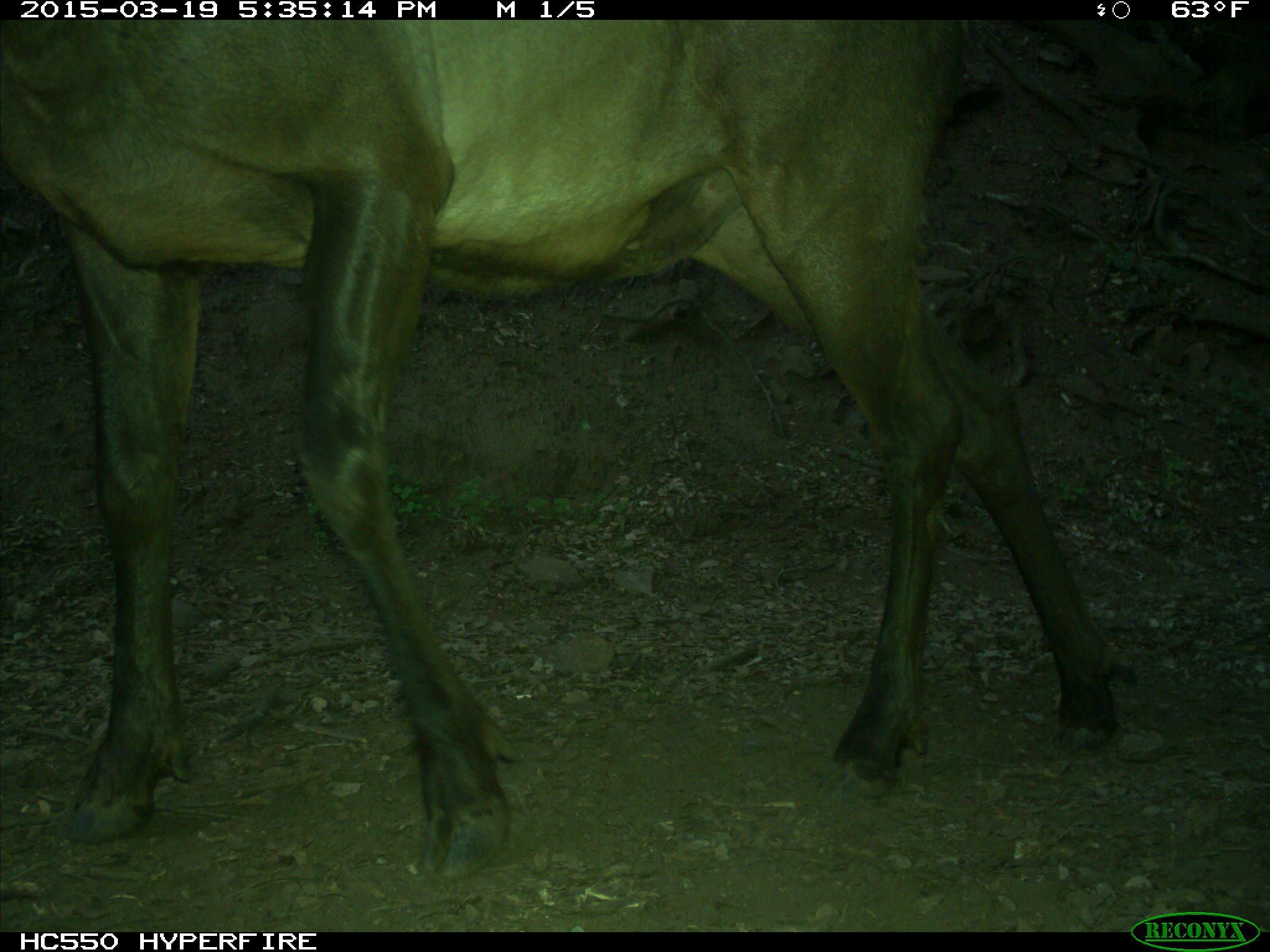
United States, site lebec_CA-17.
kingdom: Animalia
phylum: Chordata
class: Mammalia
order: Artiodactyla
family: Cervidae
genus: Cervus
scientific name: Cervus canadensis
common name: elk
Cervus canadensis (elk).